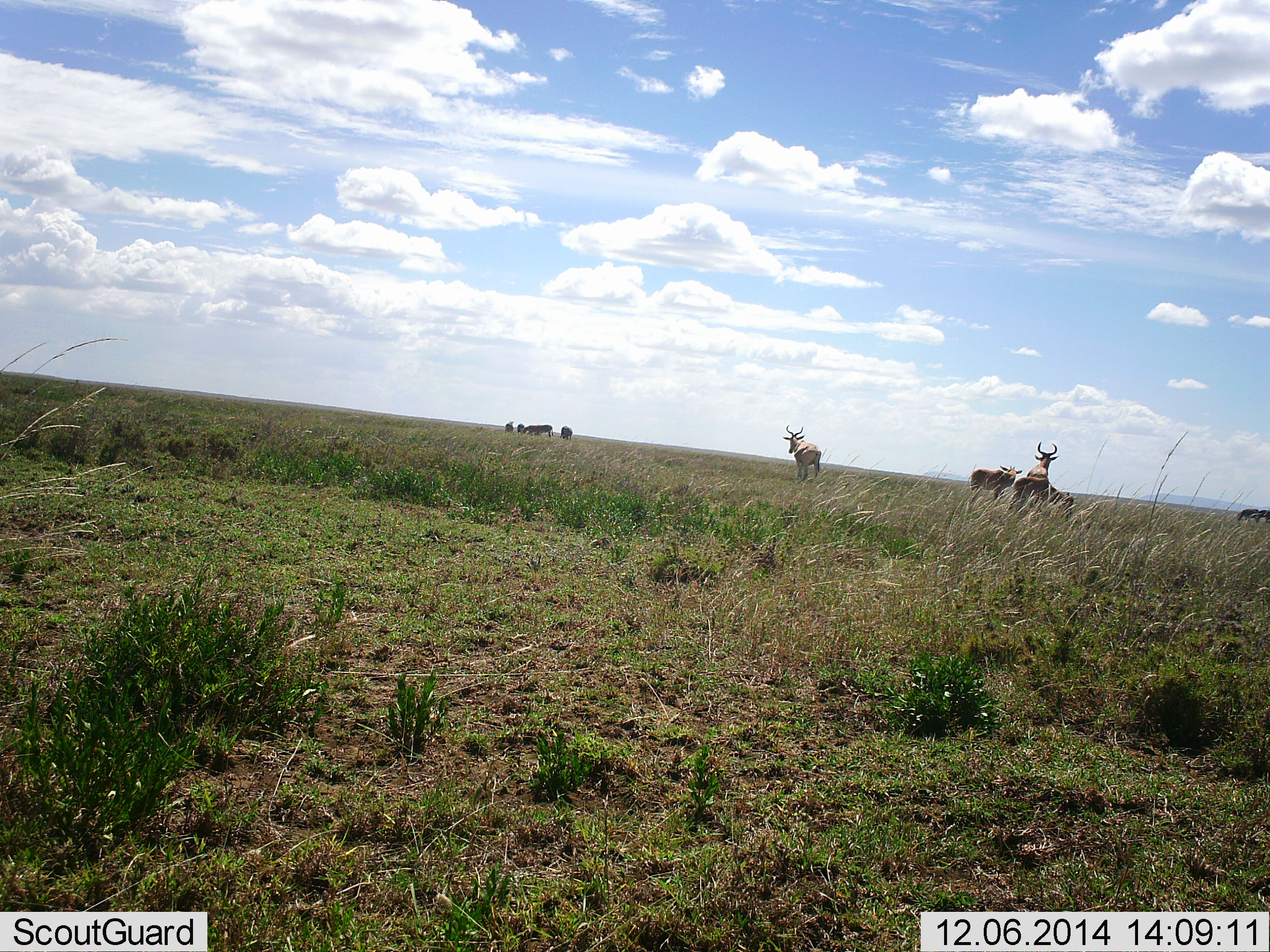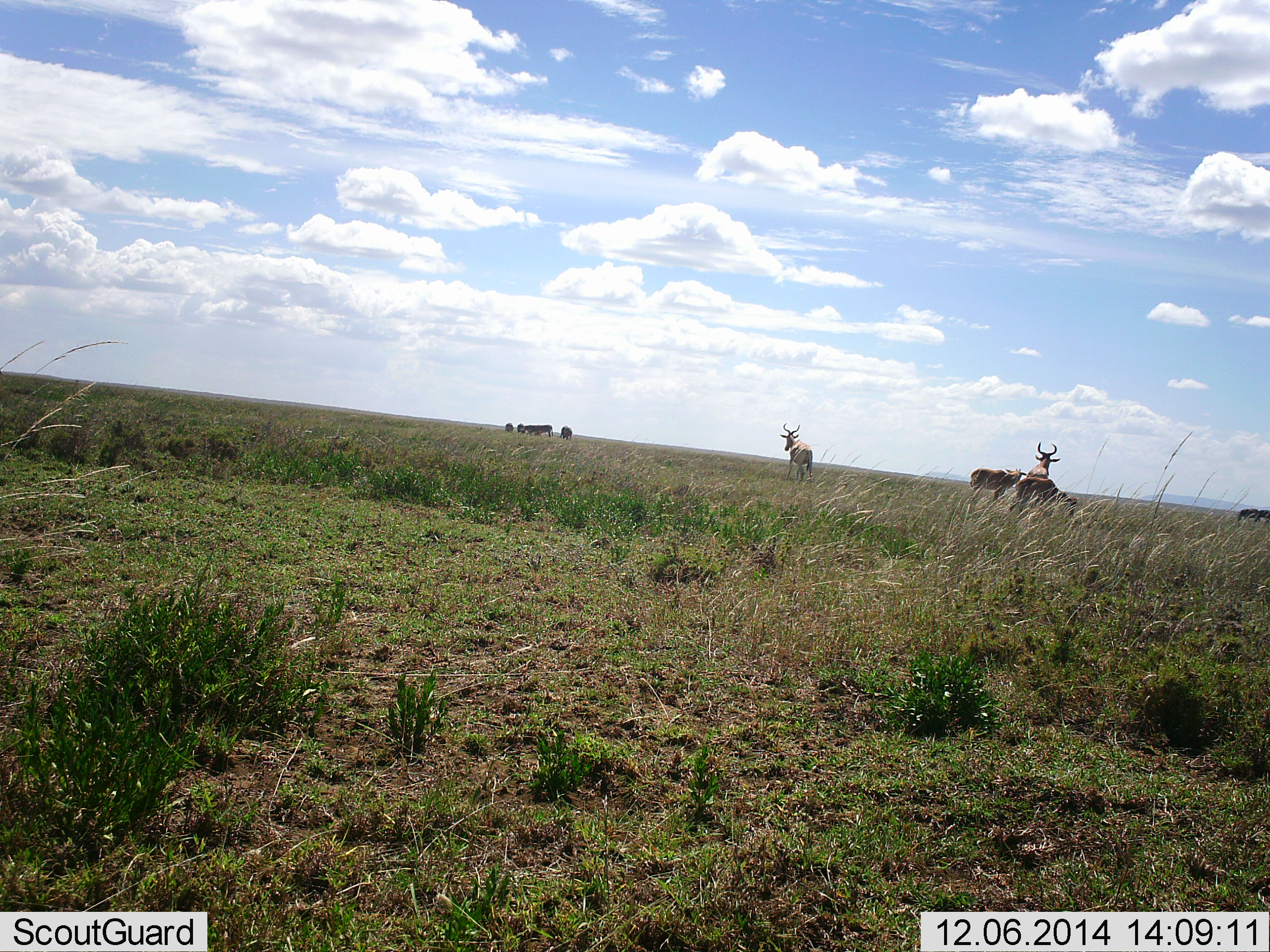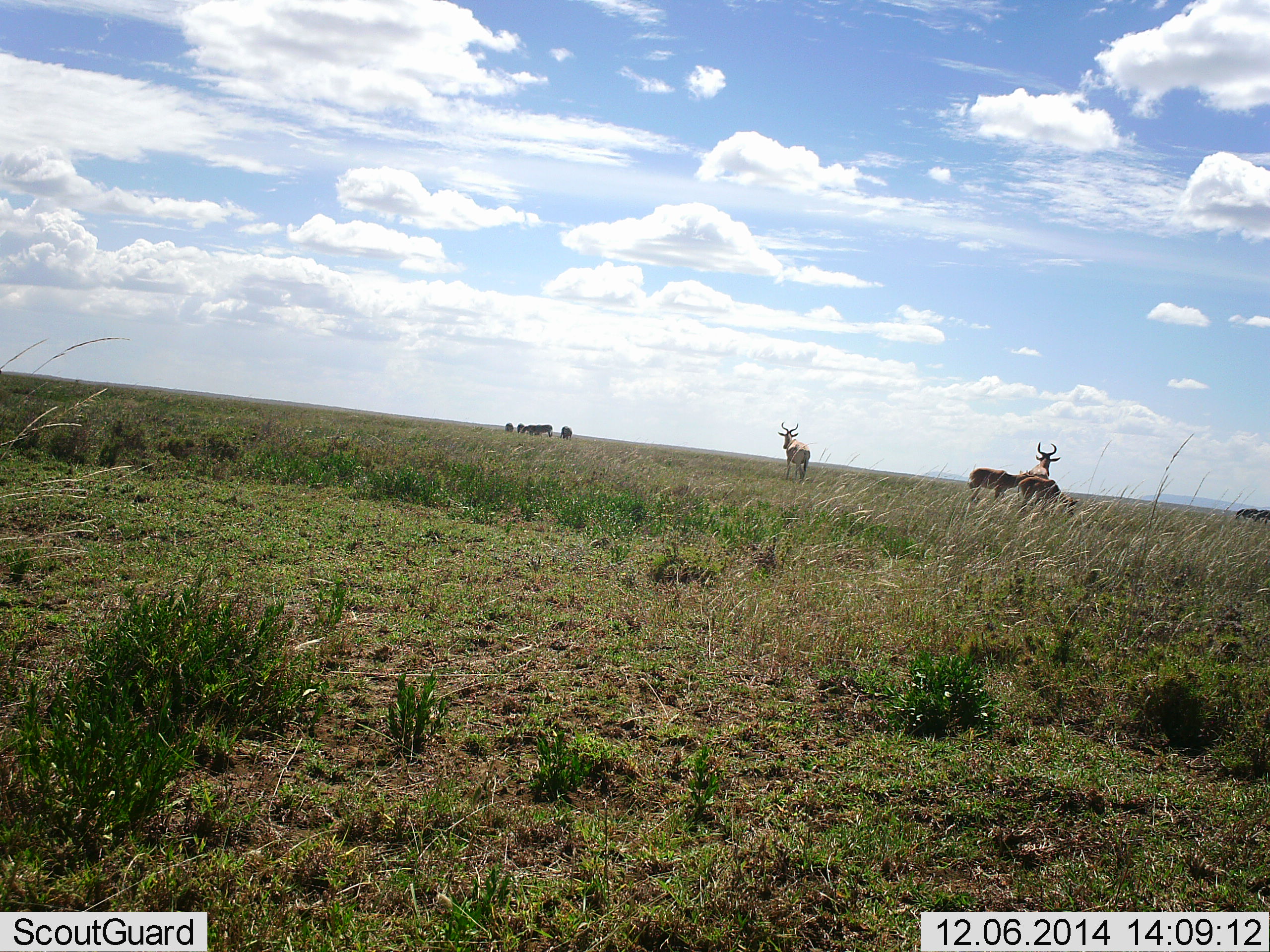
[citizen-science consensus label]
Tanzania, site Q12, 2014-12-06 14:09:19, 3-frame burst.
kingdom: Animalia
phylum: Chordata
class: Mammalia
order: Artiodactyla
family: Bovidae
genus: Alcelaphus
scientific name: Alcelaphus buselaphus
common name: hartebeest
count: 4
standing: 67%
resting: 7%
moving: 73%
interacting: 0%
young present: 7%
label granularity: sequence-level